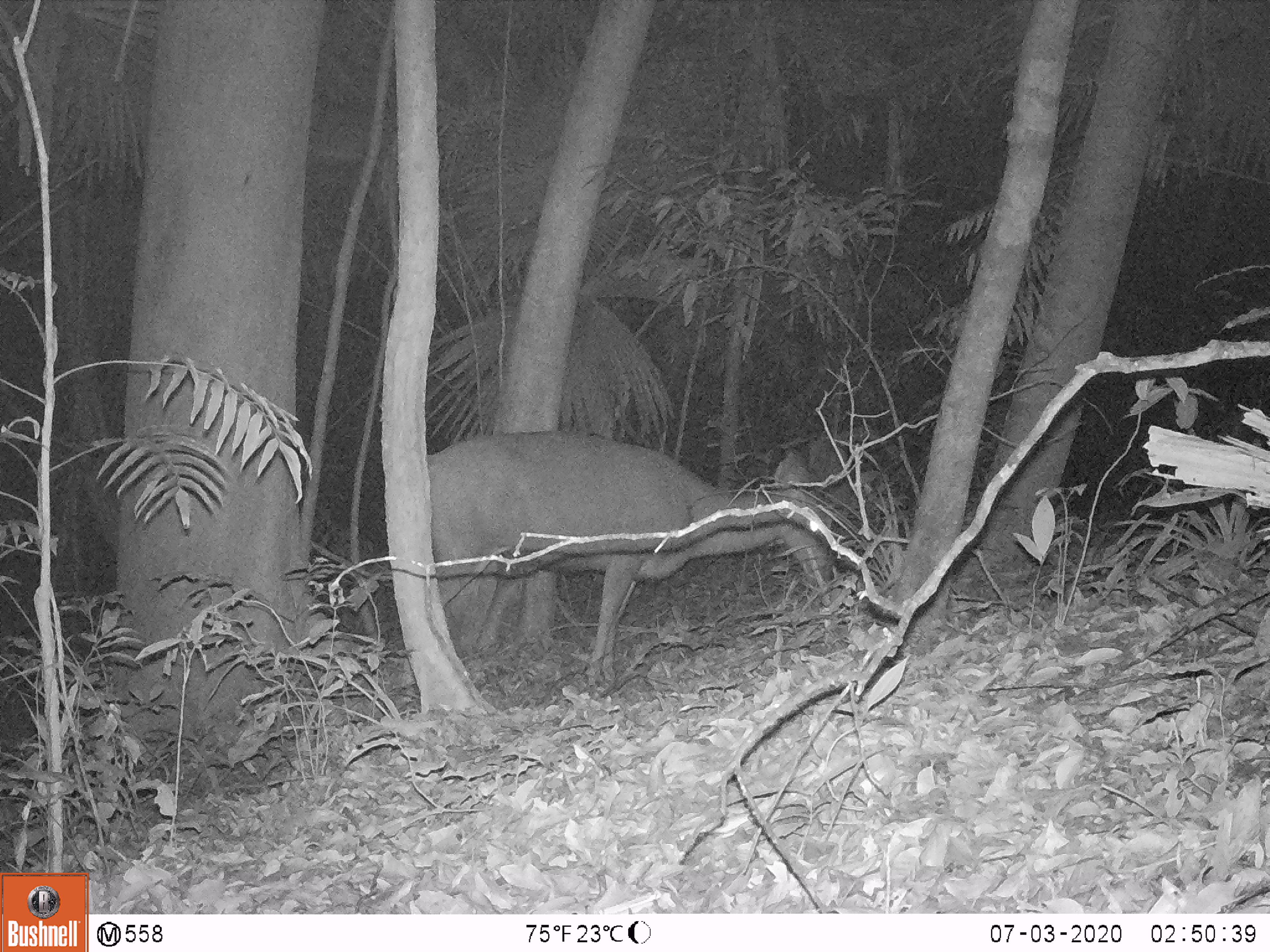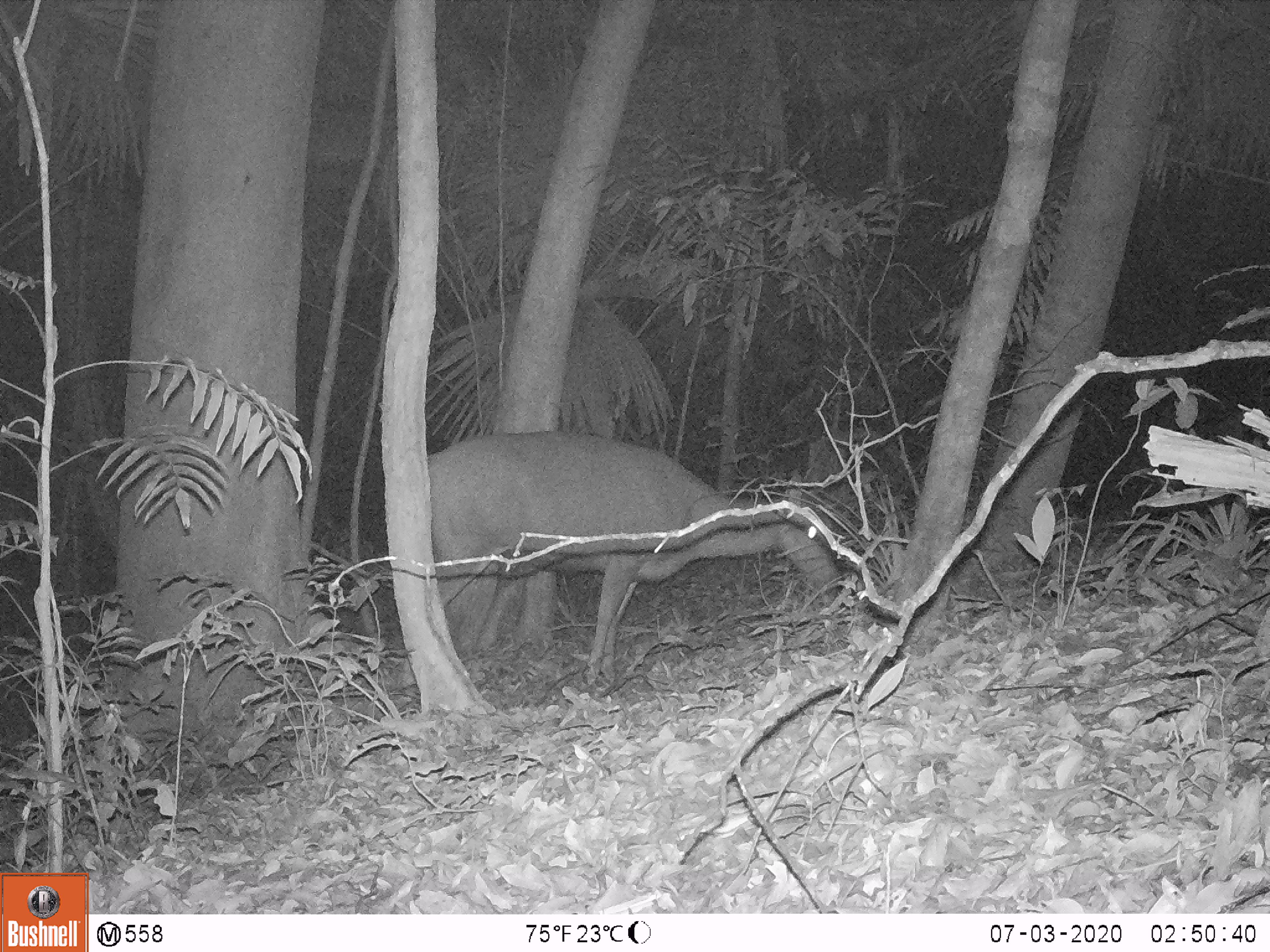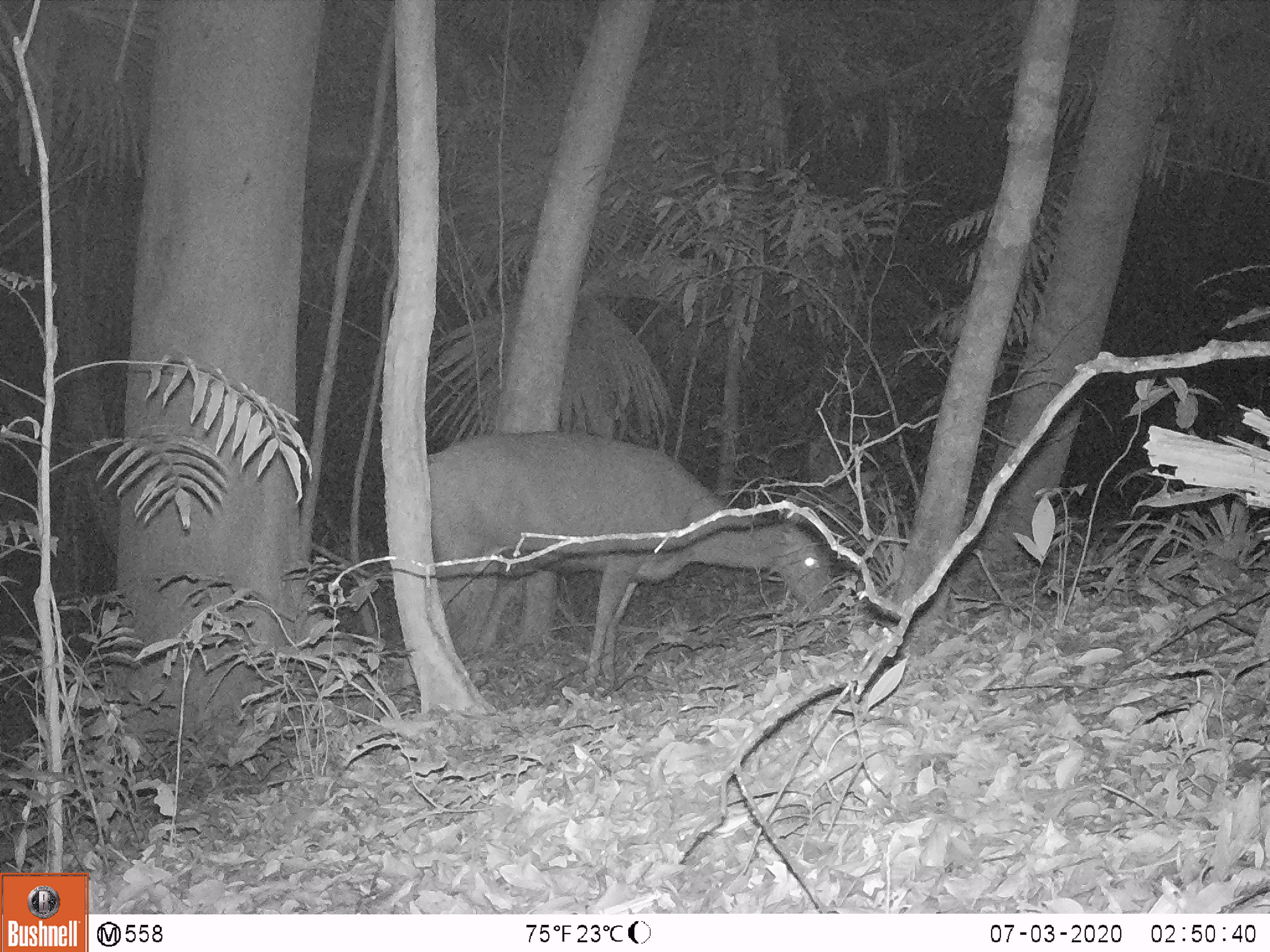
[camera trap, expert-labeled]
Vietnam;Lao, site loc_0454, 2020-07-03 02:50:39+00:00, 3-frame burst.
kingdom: Animalia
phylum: Chordata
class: Mammalia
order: Artiodactyla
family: Cervidae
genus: Rusa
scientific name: Rusa unicolor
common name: sambar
Sambar (Rusa unicolor). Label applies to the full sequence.